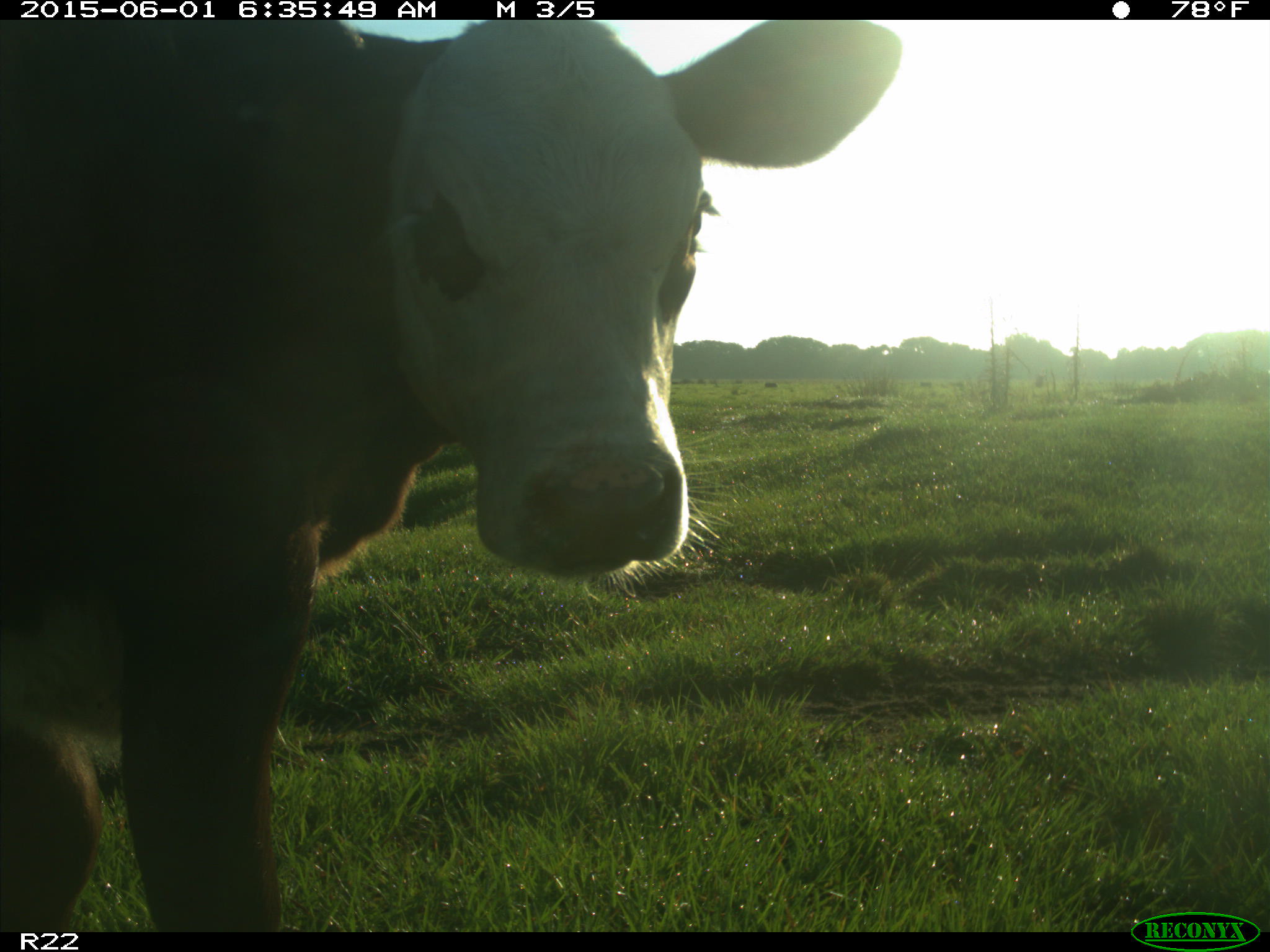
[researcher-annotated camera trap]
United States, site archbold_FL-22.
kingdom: Animalia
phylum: Chordata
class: Mammalia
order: Artiodactyla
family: Bovidae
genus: Bos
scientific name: Bos taurus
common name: domestic cow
Bos taurus (domestic cow).